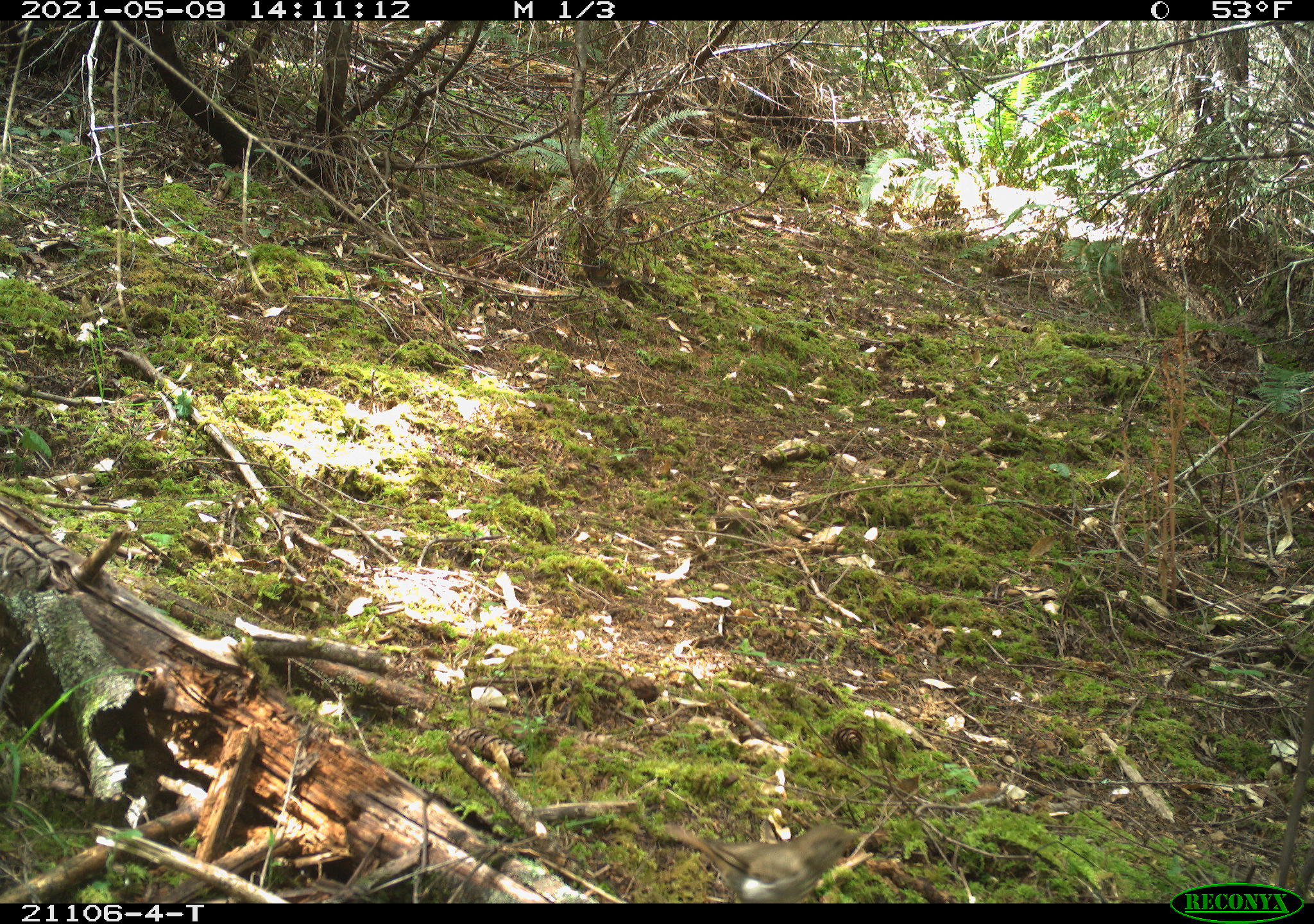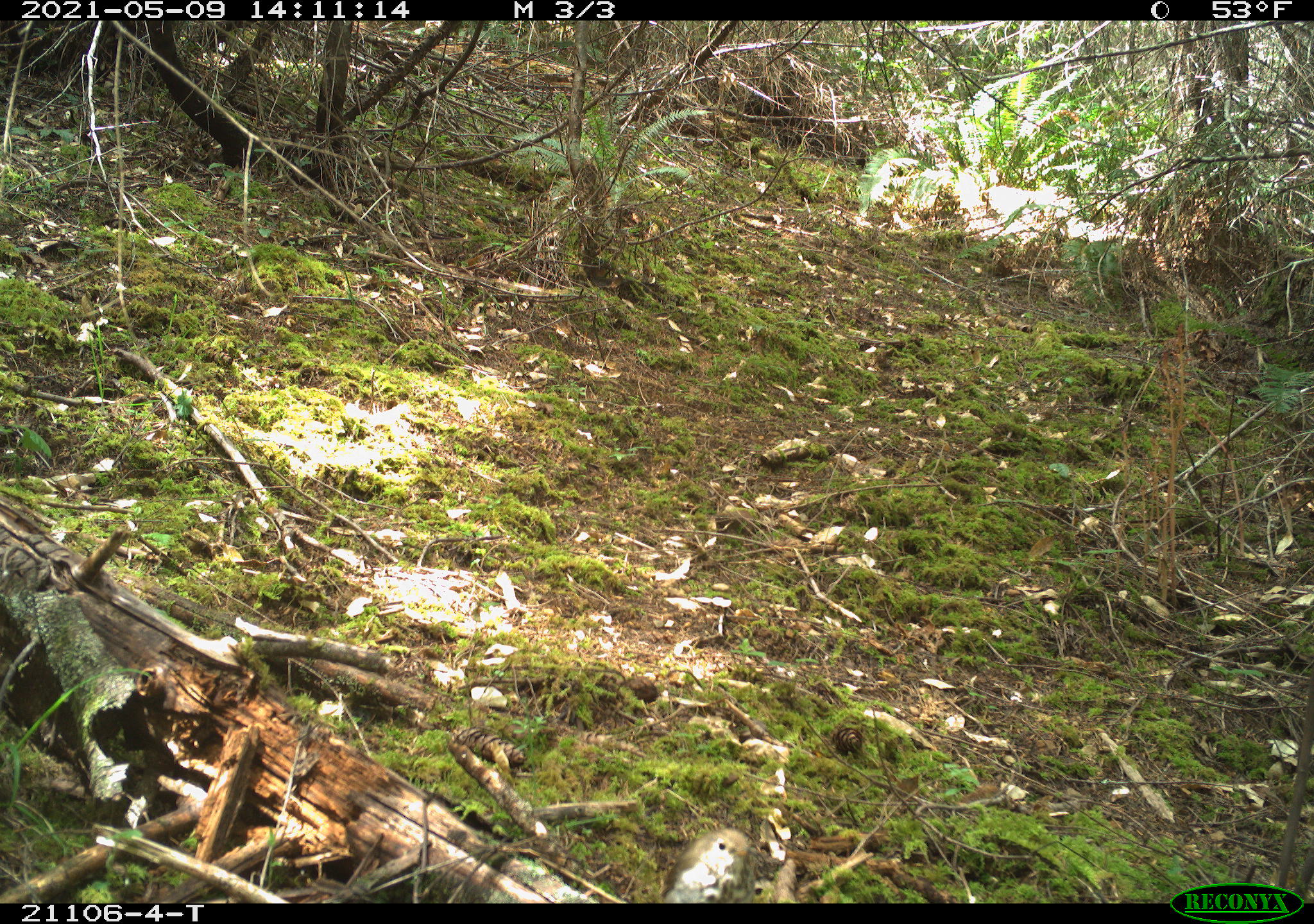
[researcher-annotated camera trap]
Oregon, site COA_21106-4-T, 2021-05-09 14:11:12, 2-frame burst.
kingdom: Animalia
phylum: Chordata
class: Aves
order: Passeriformes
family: Turdidae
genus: Catharus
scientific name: Catharus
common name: brown thrushes and nightingale-thrushes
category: catharus species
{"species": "catharus species (brown thrushes and nightingale-thrushes) (Catharus)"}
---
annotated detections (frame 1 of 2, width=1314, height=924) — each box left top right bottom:
catharus species: 648 783 884 902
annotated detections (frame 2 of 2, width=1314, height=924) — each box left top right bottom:
catharus species: 631 805 788 902